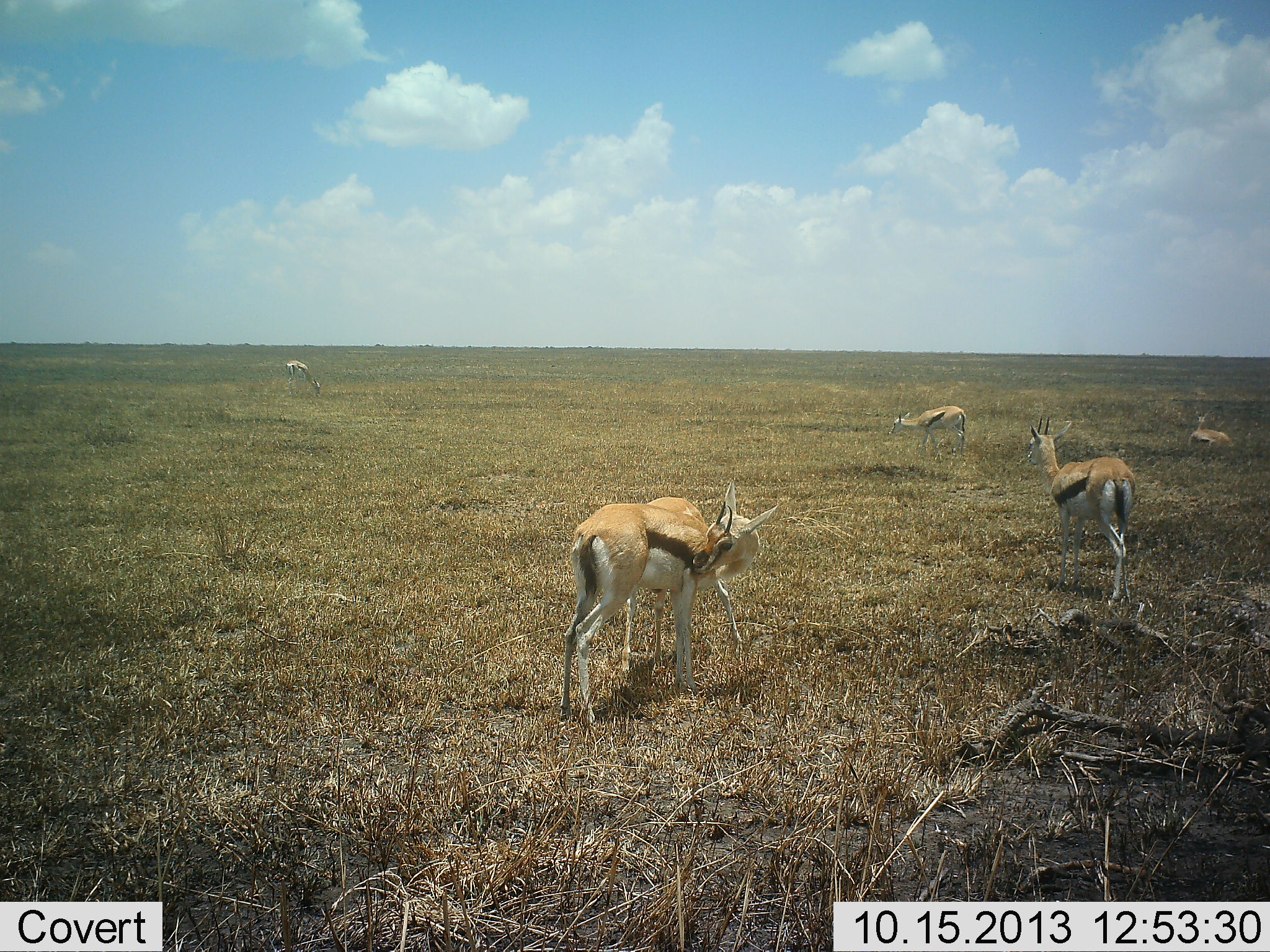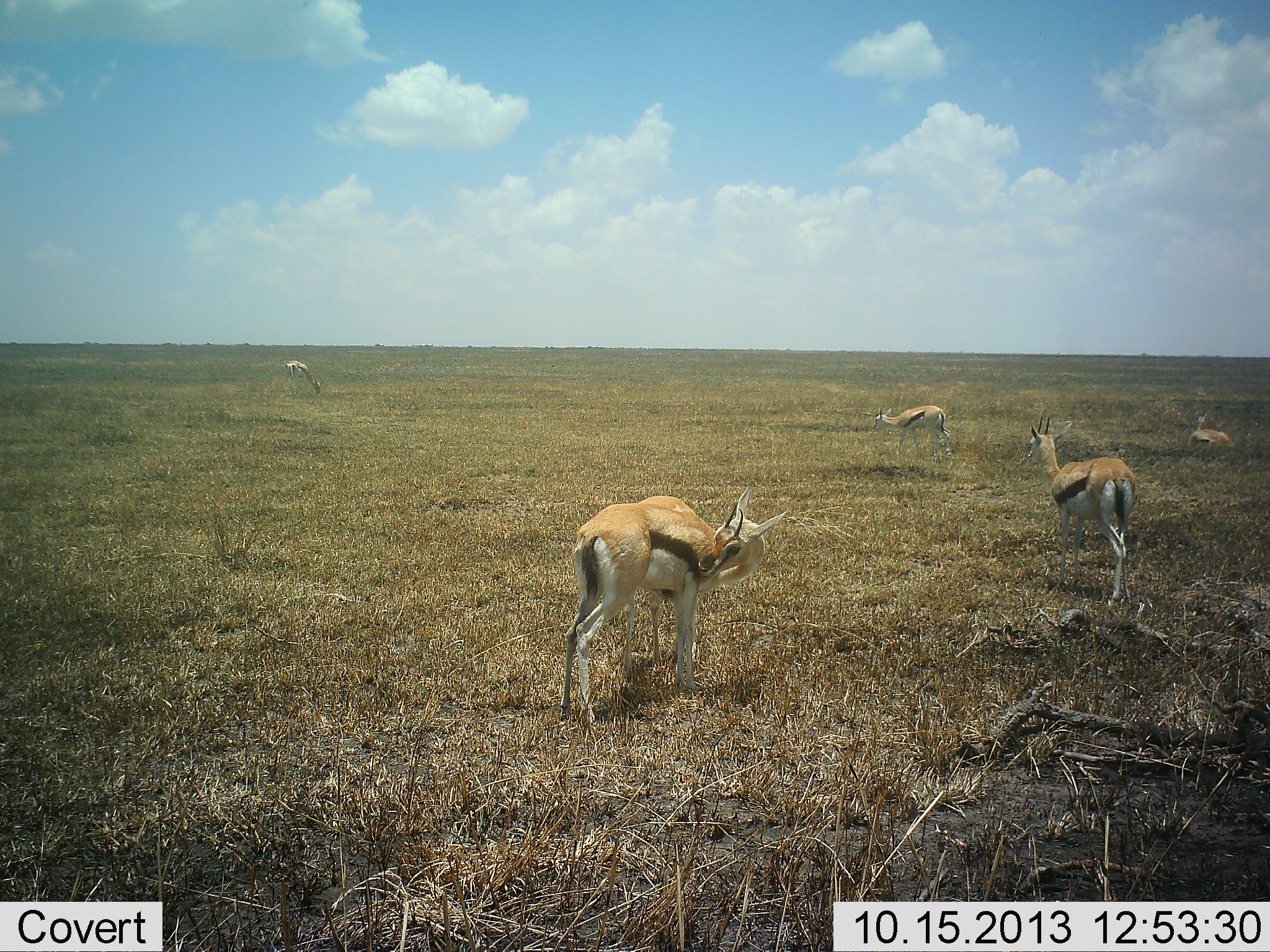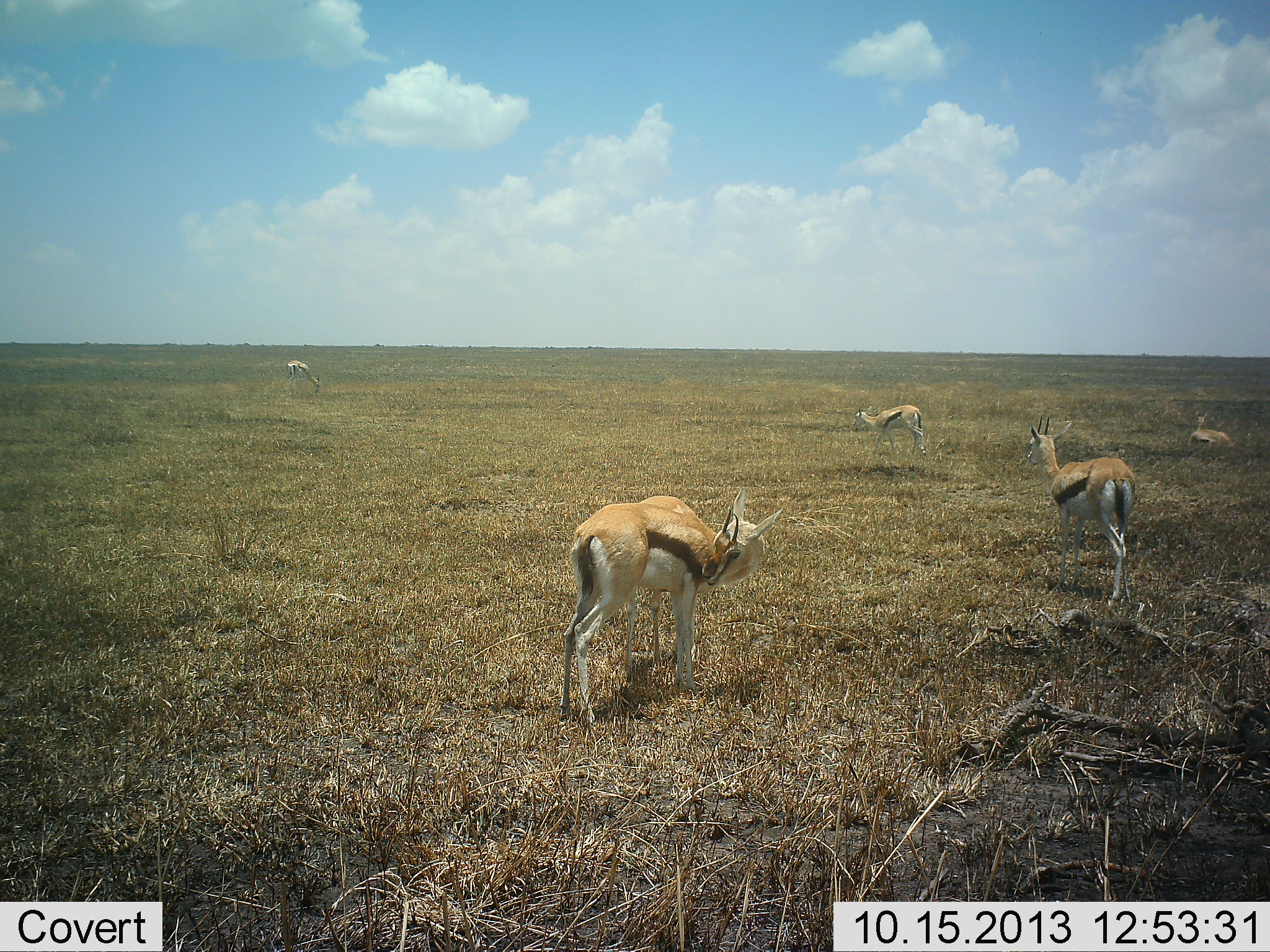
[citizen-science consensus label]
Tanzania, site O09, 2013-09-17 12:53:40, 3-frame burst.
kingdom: Animalia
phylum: Chordata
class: Mammalia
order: Artiodactyla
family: Bovidae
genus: Eudorcas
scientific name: Eudorcas thomsonii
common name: thomson's gazelle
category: gazellethomsons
Gazellethomsons (thomson's gazelle) (Eudorcas thomsonii), count 5. Behavior (volunteer vote fractions): standing 92%, resting 46%, moving 46%, interacting 23%. Young present (vote fraction): 0%. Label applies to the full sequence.